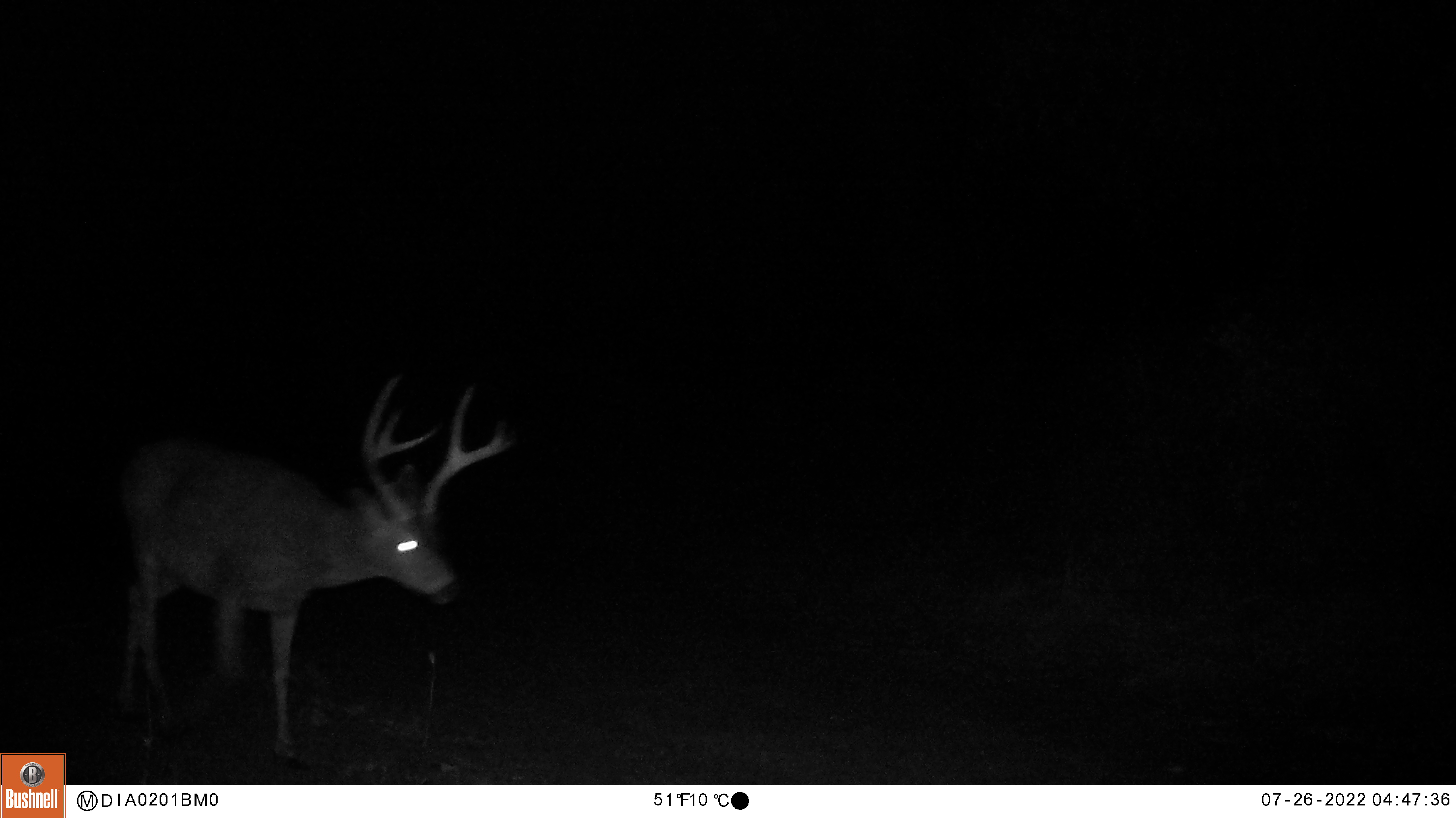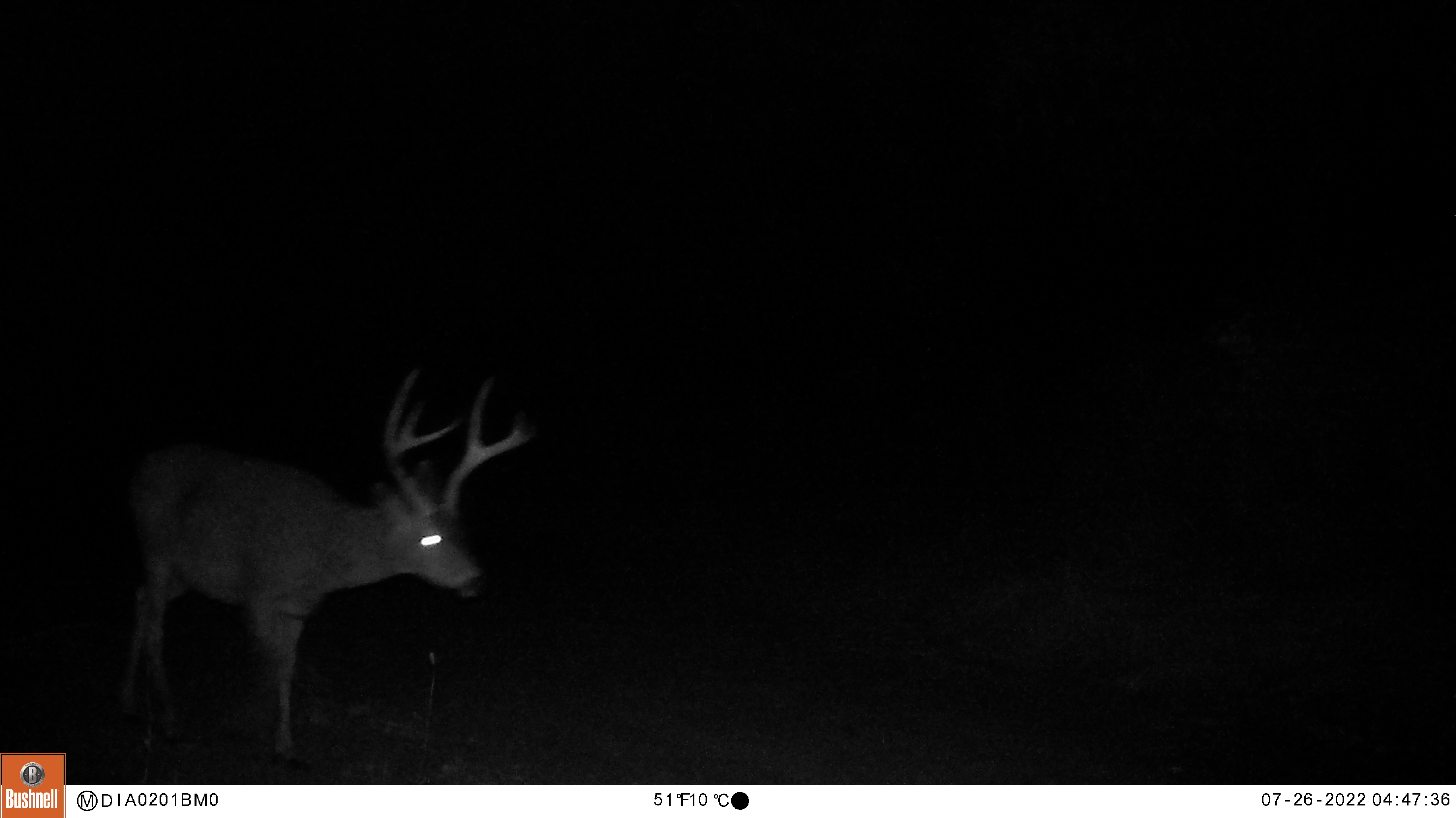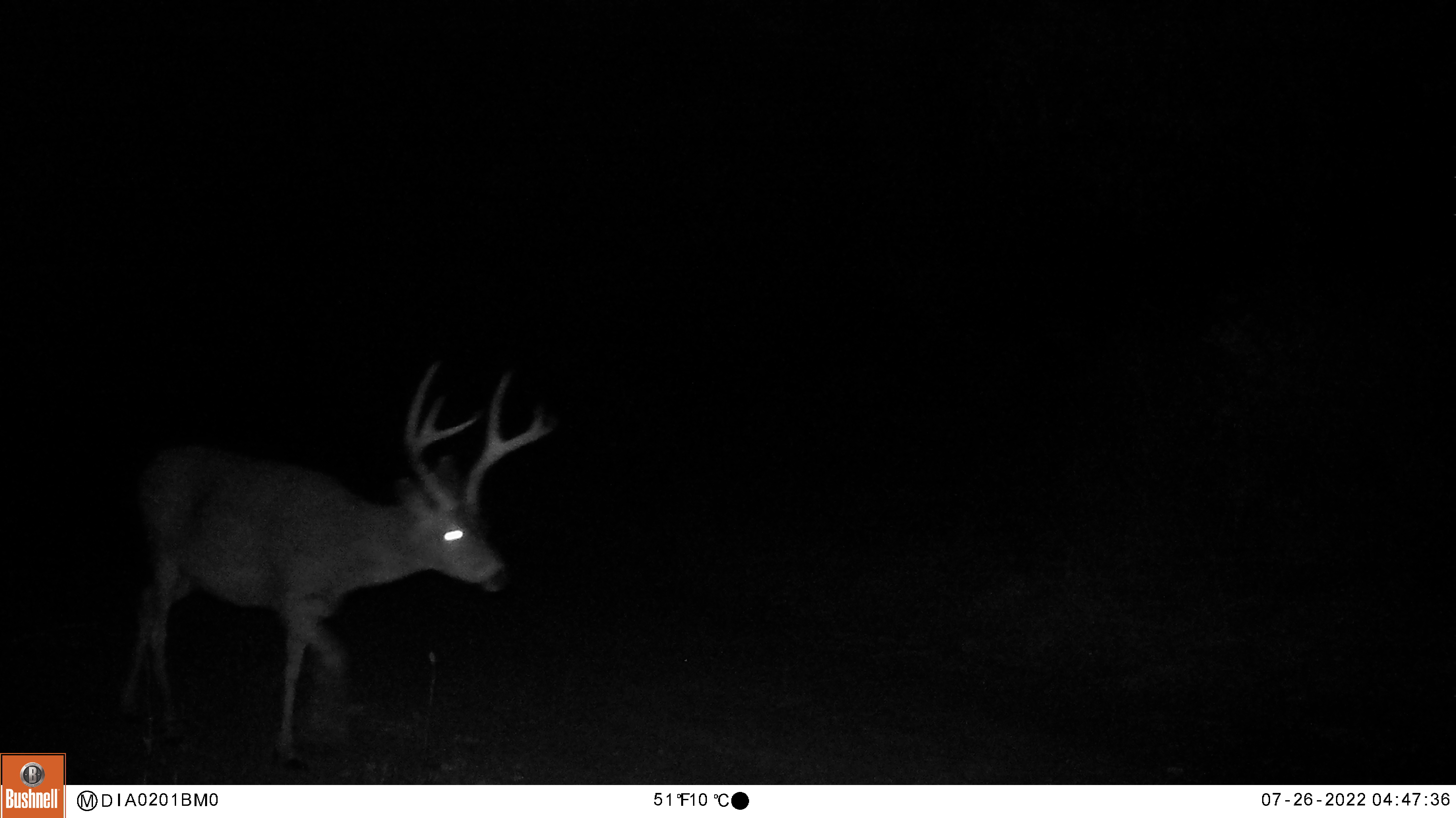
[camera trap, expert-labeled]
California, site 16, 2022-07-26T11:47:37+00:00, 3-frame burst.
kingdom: Animalia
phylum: Chordata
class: Mammalia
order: Artiodactyla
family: Cervidae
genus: Odocoileus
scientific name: Odocoileus hemionus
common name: mule deer